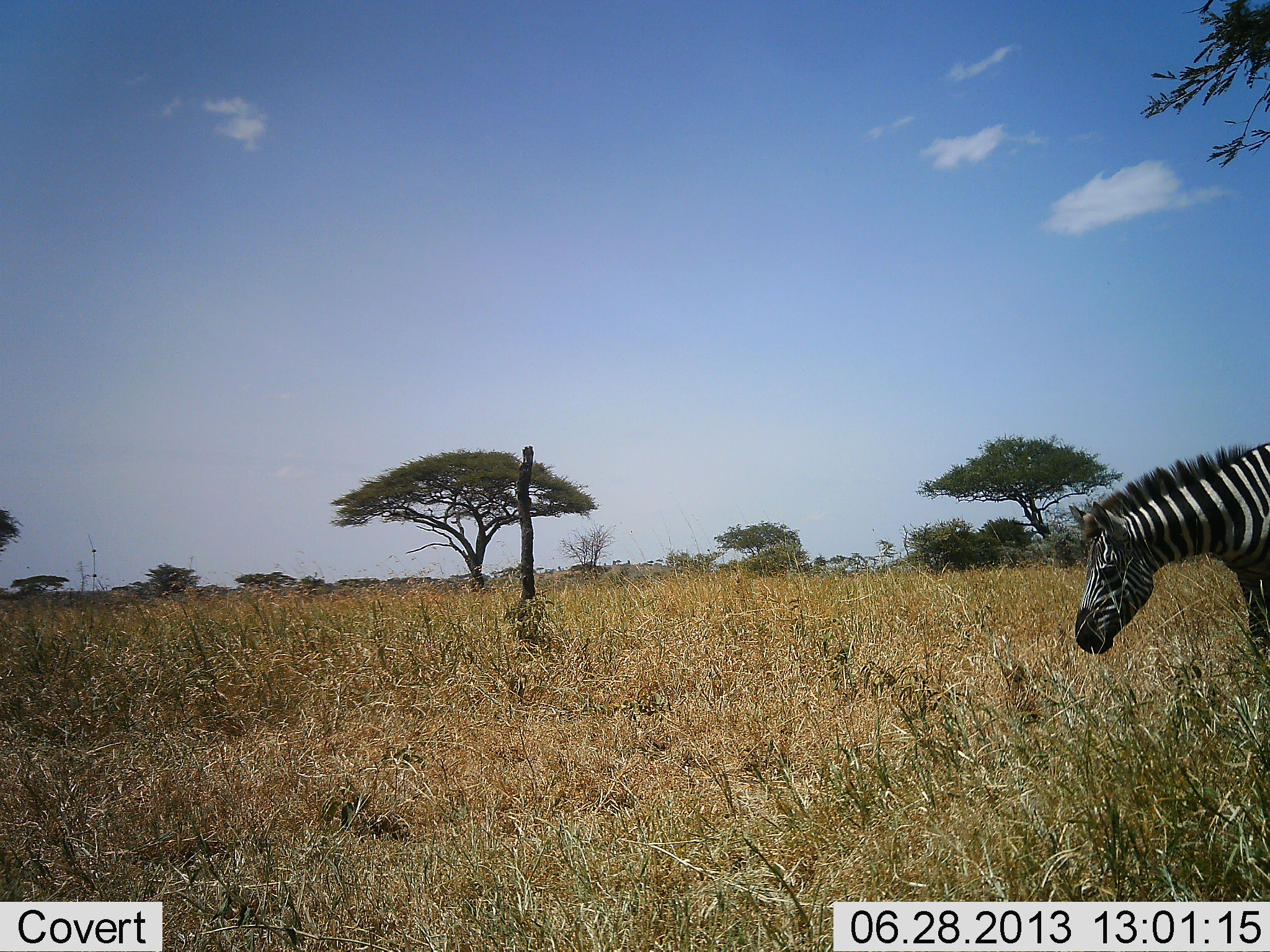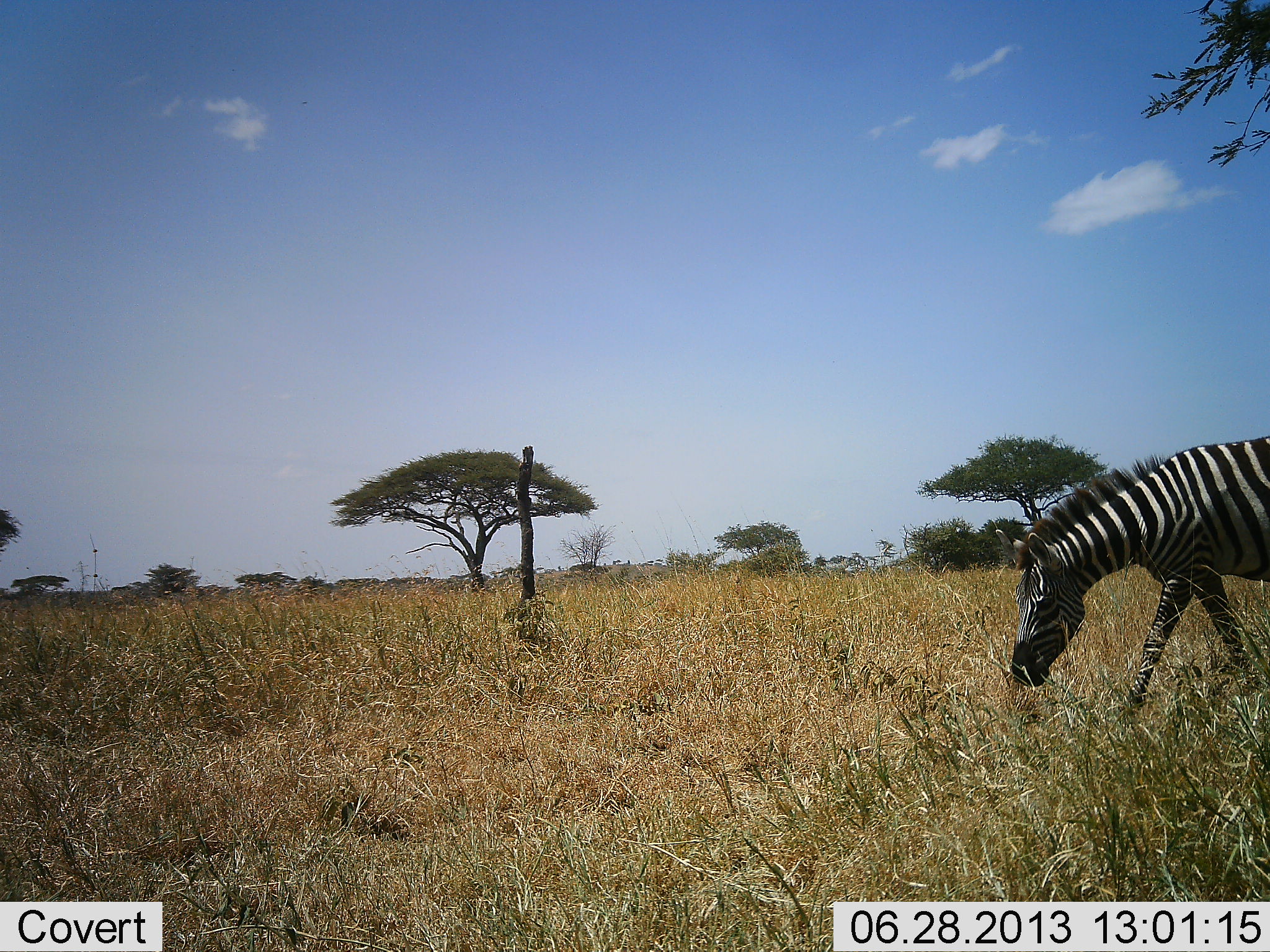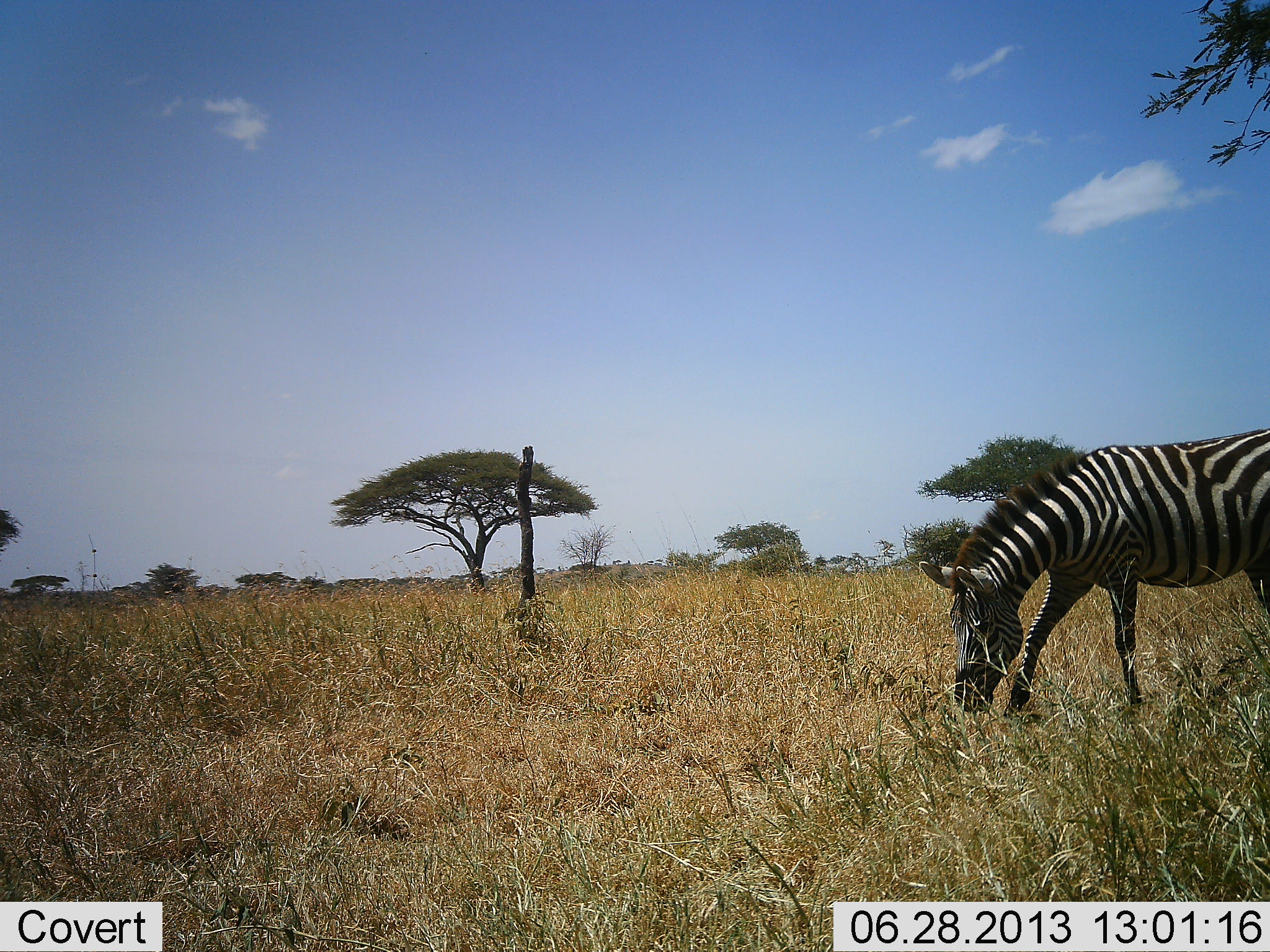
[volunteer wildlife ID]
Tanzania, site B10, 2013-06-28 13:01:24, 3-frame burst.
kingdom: Animalia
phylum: Chordata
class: Mammalia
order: Perissodactyla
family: Equidae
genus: Equus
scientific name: Equus quagga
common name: plains zebra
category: zebra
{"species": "zebra (plains zebra) (Equus quagga)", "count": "1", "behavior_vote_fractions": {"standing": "0%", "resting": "0%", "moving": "70%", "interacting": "0%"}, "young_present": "0%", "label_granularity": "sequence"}